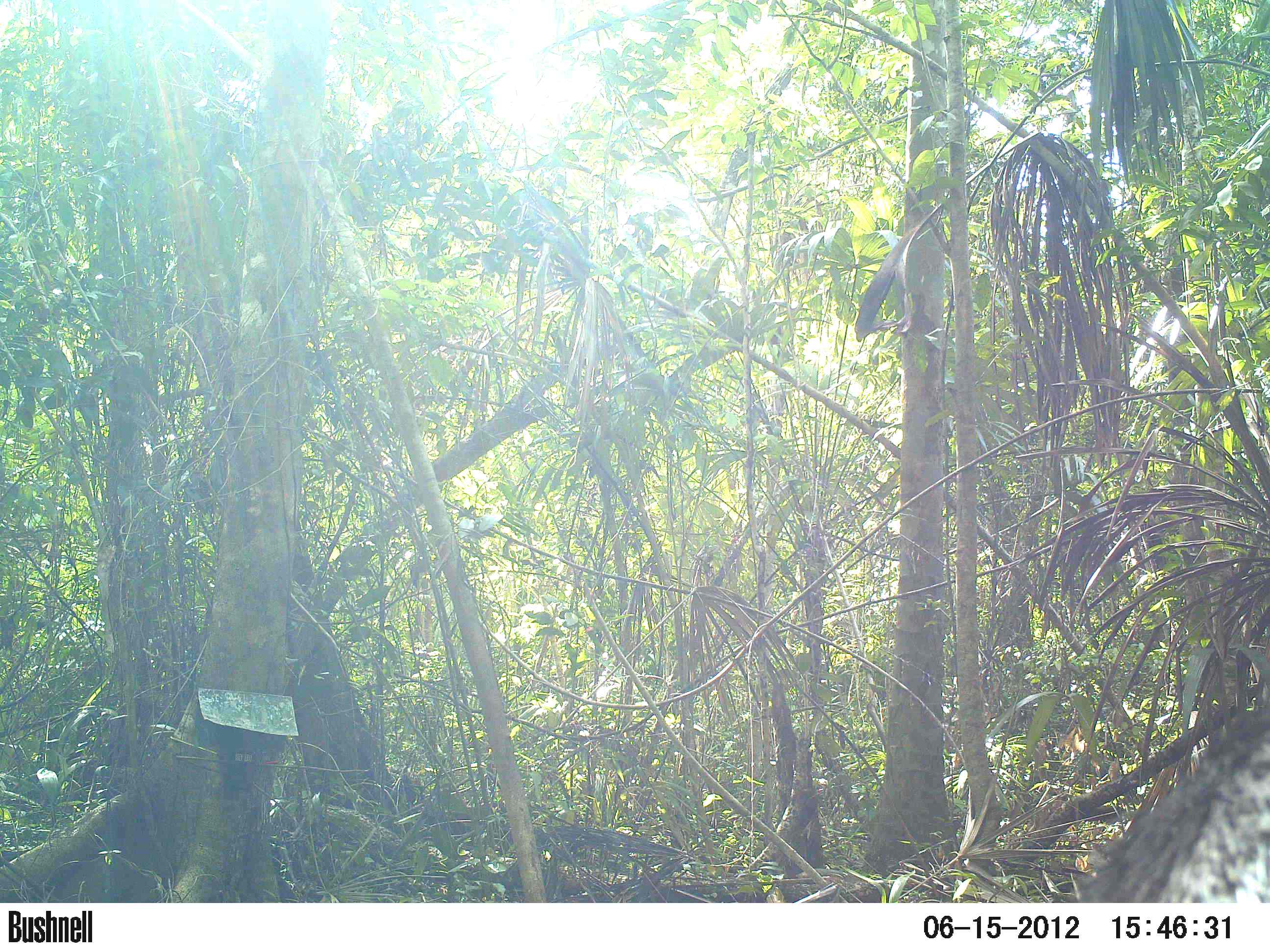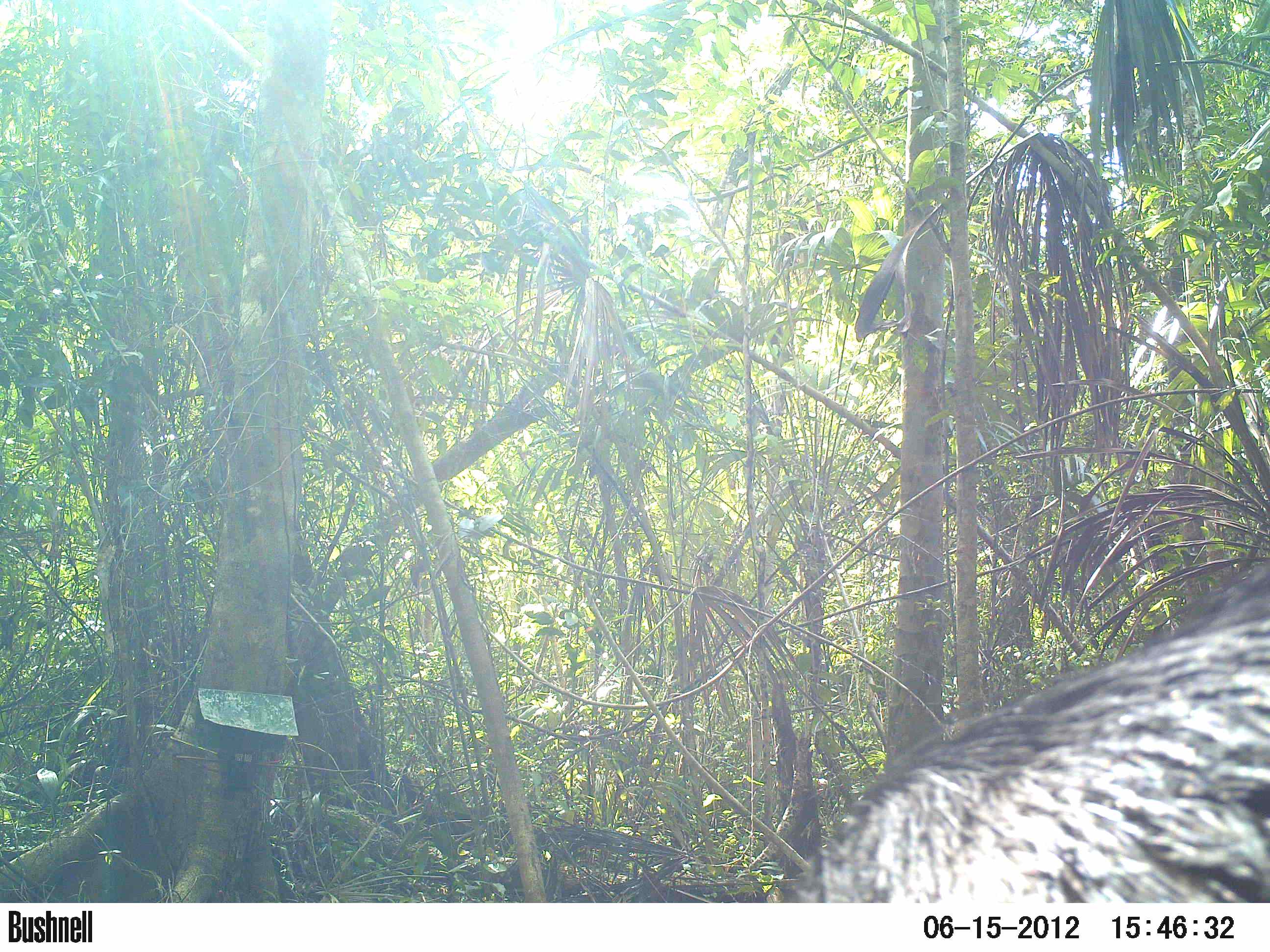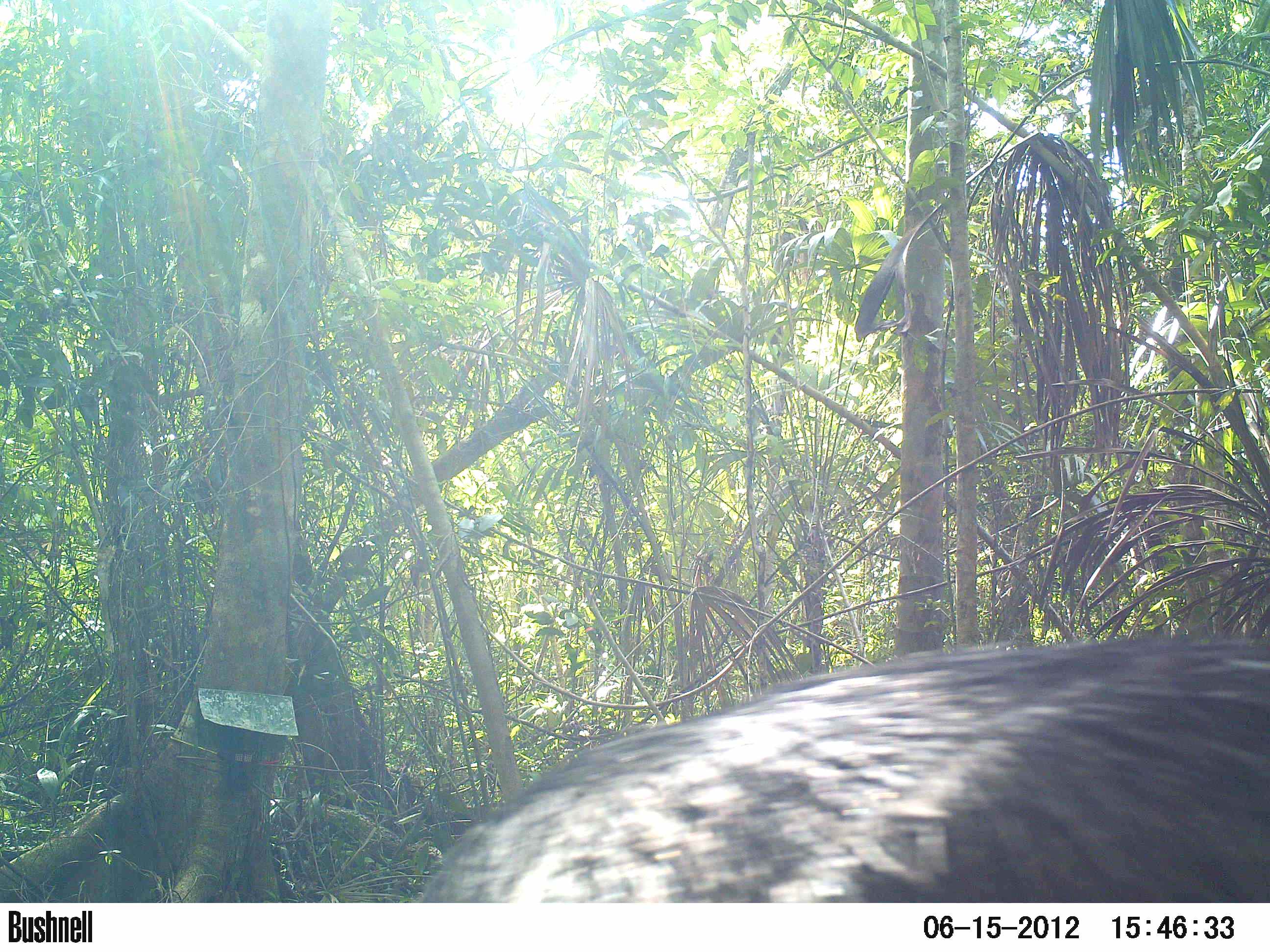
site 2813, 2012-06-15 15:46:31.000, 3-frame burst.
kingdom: Animalia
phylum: Chordata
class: Mammalia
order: Artiodactyla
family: Tayassuidae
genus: Tayassu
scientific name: Tayassu pecari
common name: white-lipped peccary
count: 2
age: adult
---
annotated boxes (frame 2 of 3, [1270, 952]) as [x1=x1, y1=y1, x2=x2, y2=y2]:
tayassu pecari: [x1=783, y1=567, x2=1270, y2=901]